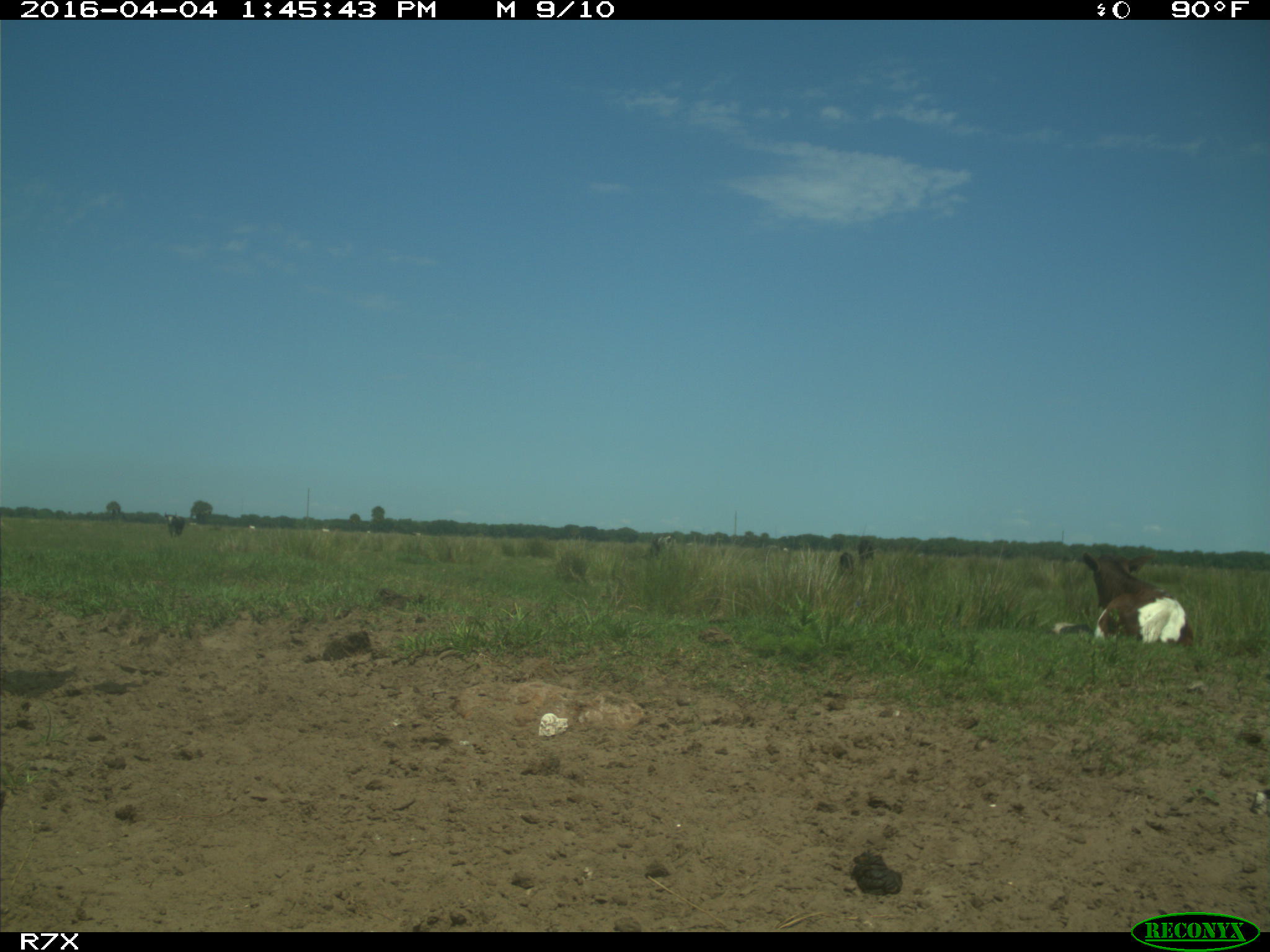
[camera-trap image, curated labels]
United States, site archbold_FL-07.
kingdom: Animalia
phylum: Chordata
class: Mammalia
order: Artiodactyla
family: Bovidae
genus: Bos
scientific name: Bos taurus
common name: domestic cow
Bos taurus (domestic cow).